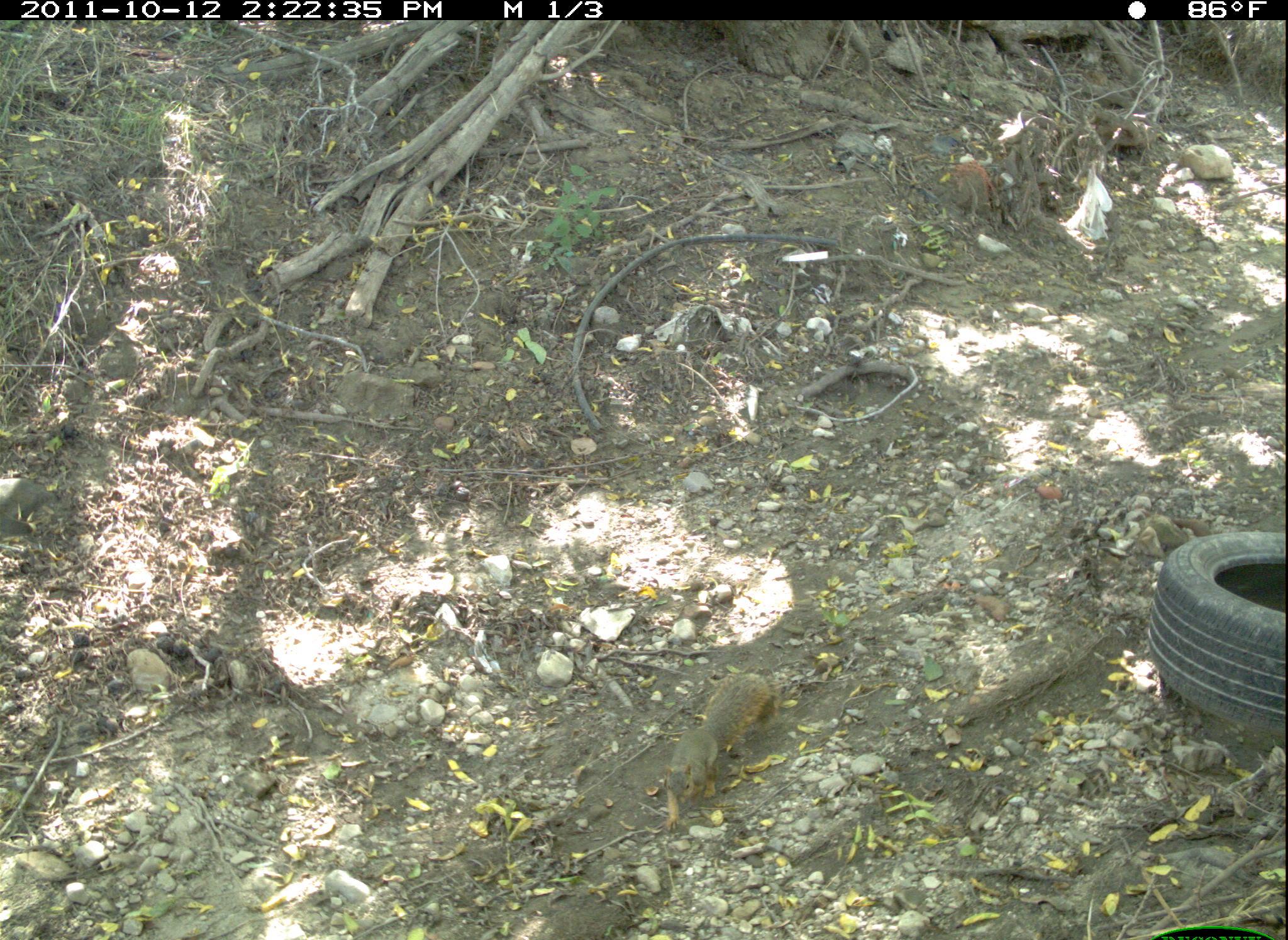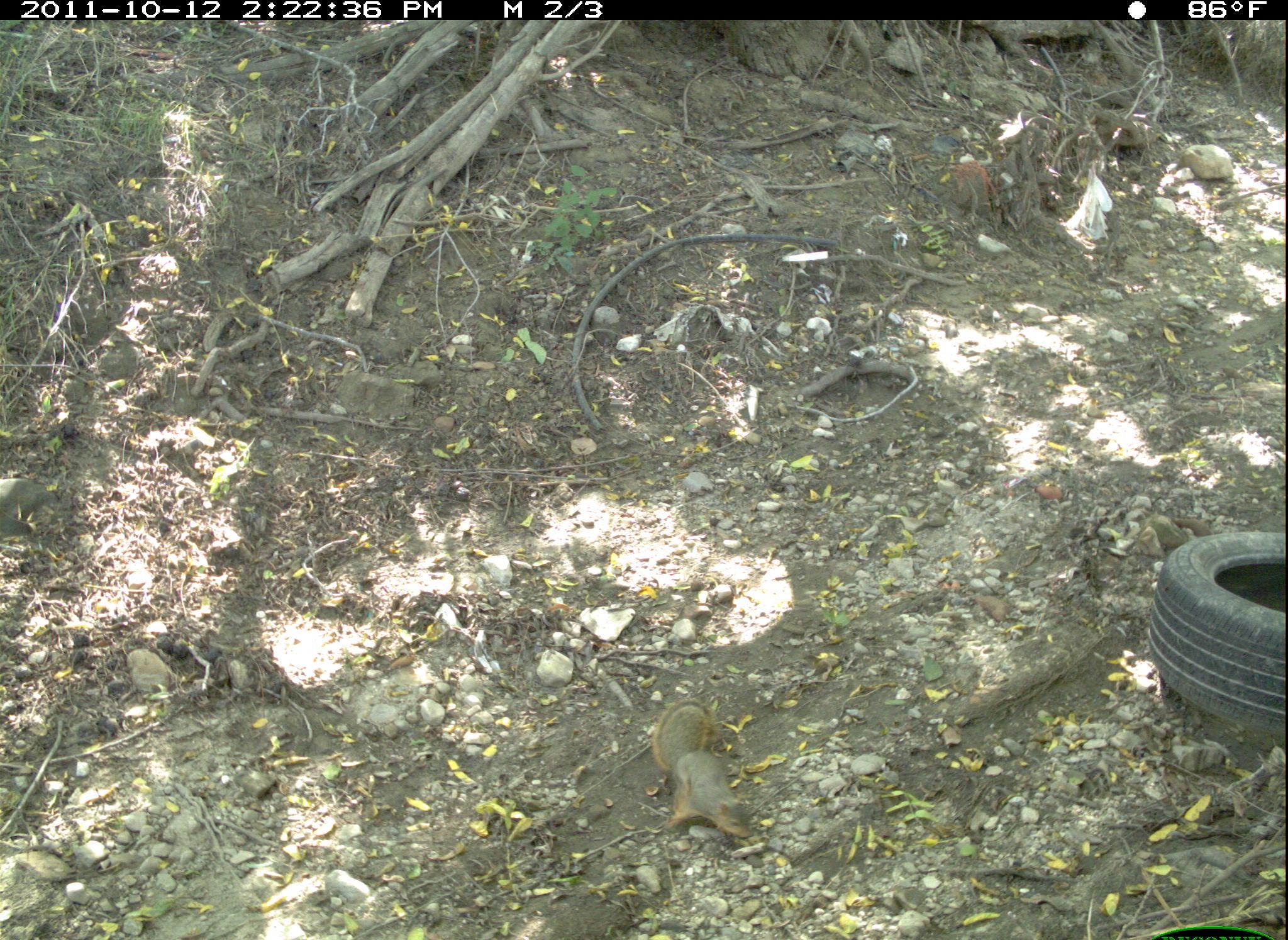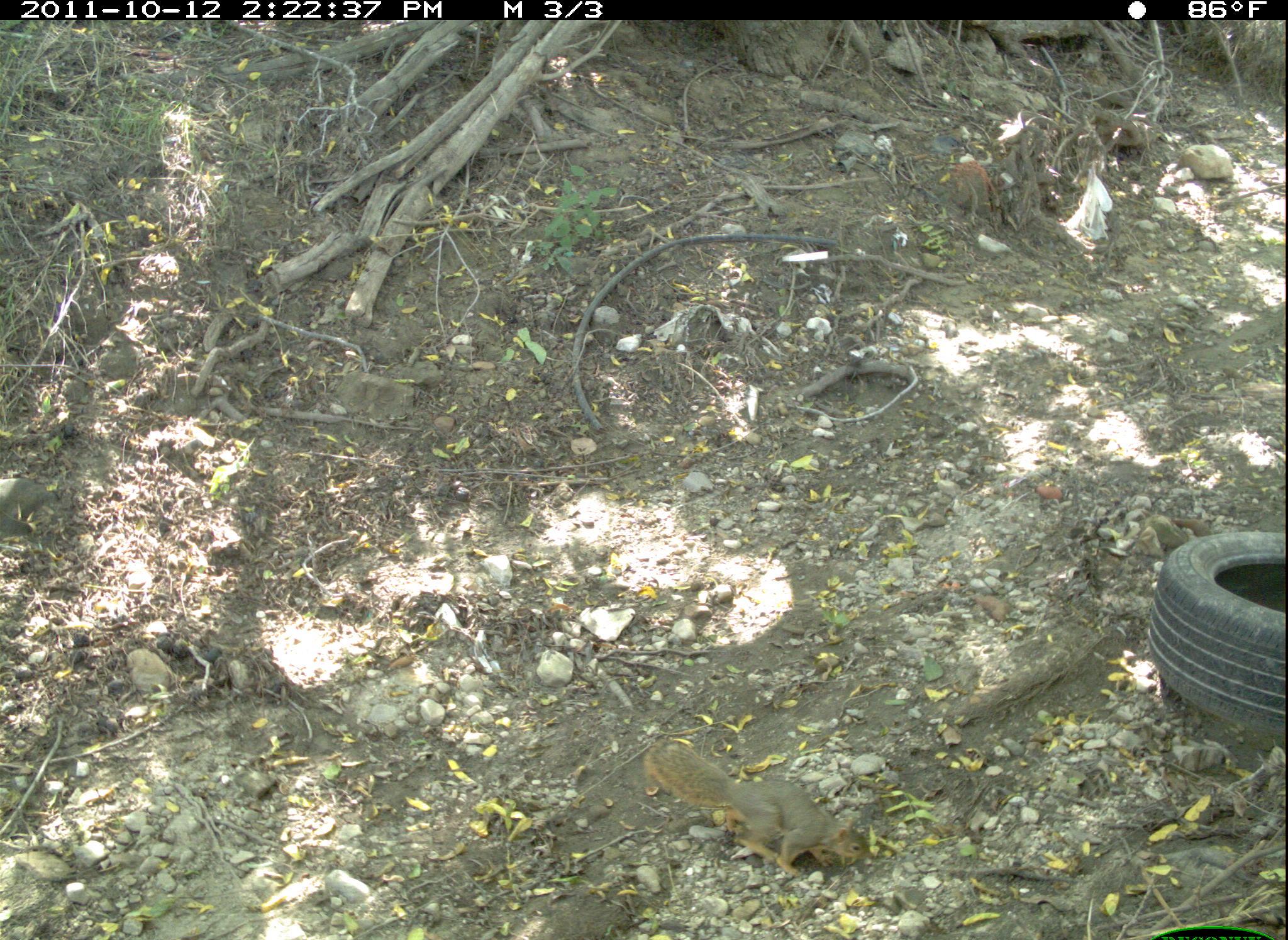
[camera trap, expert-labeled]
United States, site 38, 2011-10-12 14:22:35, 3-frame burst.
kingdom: Animalia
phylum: Chordata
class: Mammalia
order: Rodentia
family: Sciuridae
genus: Sciurus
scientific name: Sciurus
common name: squirrel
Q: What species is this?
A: Squirrel (Sciurus).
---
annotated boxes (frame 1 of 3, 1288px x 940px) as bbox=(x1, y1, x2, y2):
squirrel: bbox=(646, 667, 782, 836)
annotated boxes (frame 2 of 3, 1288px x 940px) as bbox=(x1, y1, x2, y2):
squirrel: bbox=(633, 686, 781, 849)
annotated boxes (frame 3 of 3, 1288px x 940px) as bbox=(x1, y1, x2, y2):
squirrel: bbox=(638, 731, 871, 886)